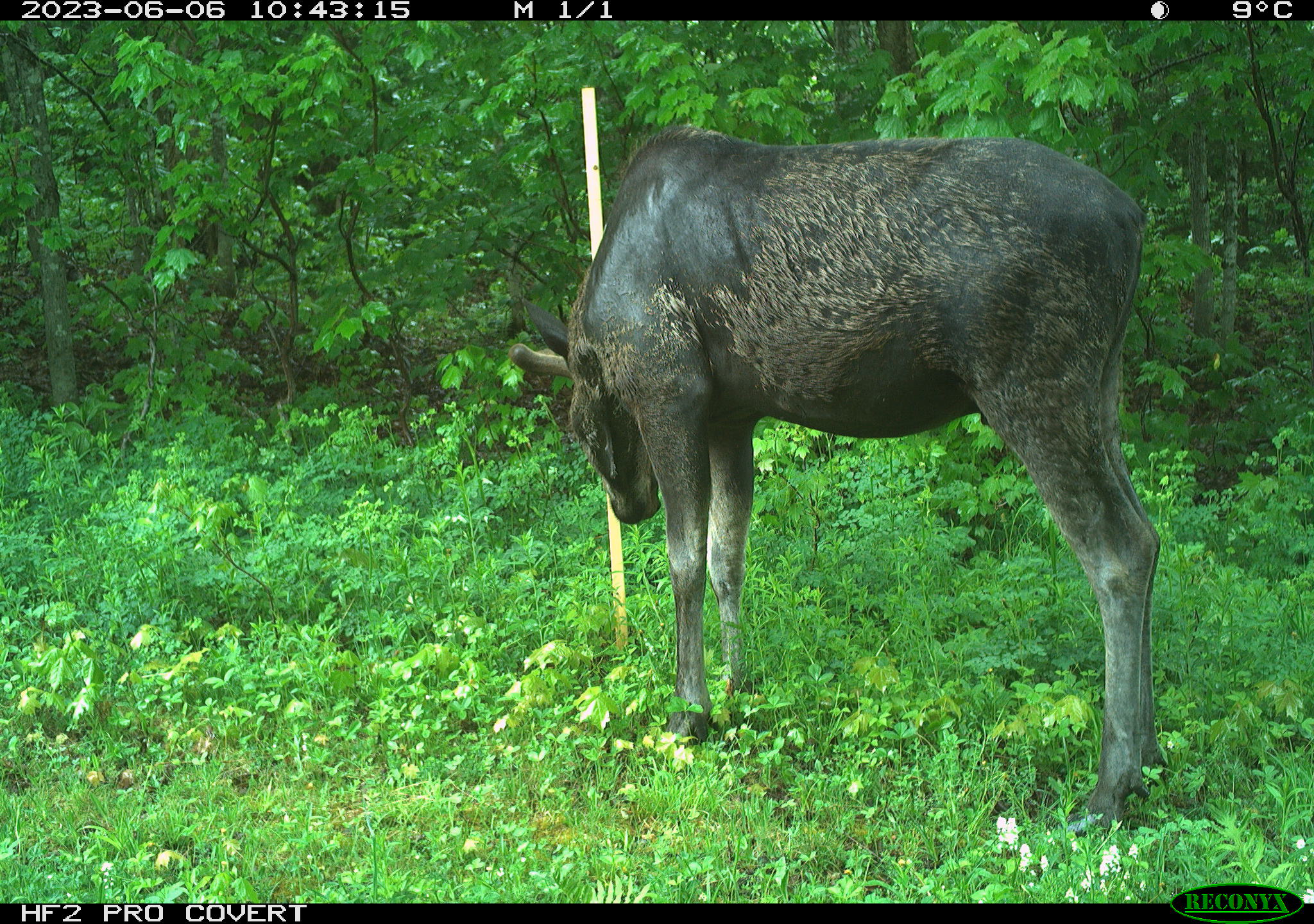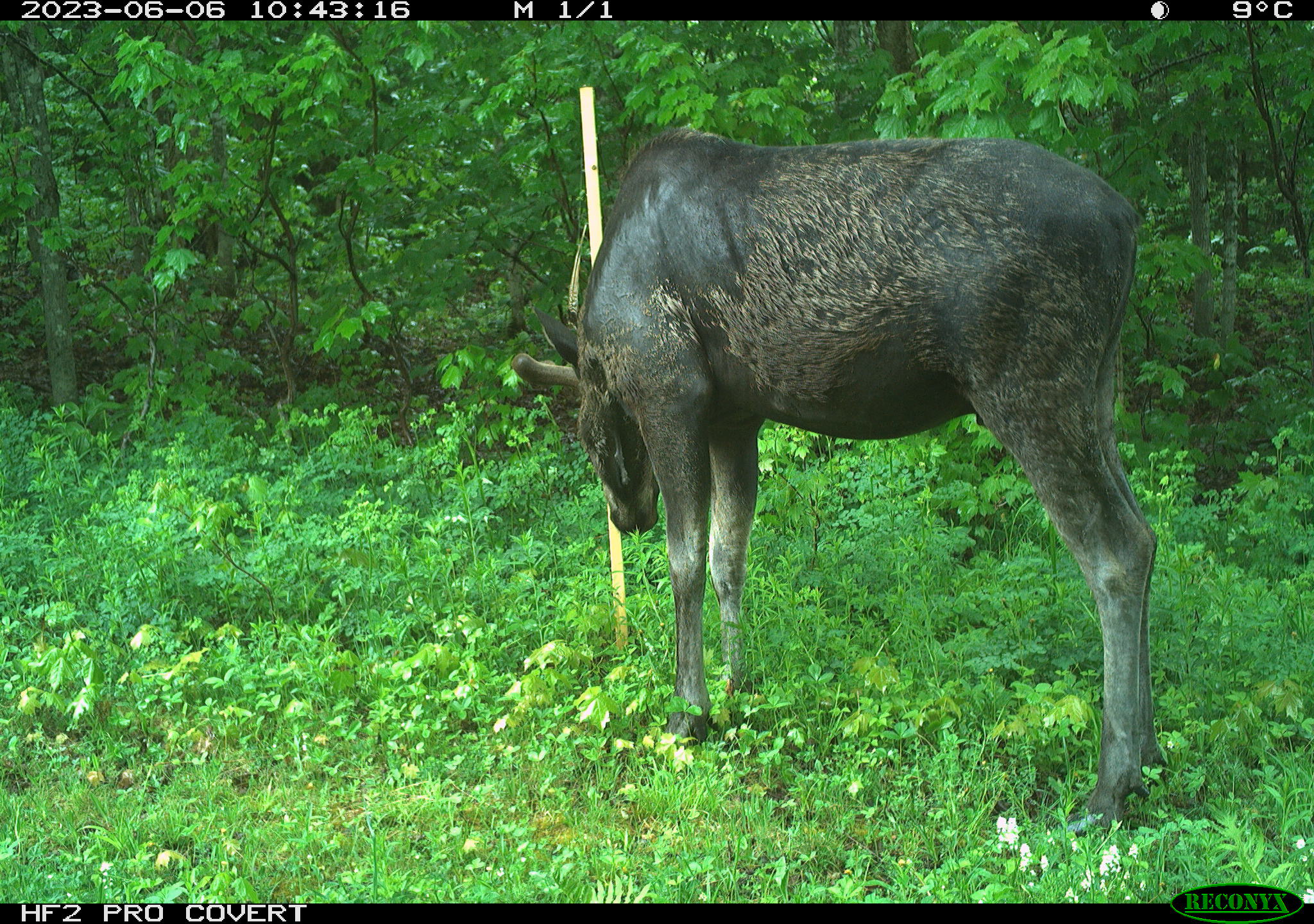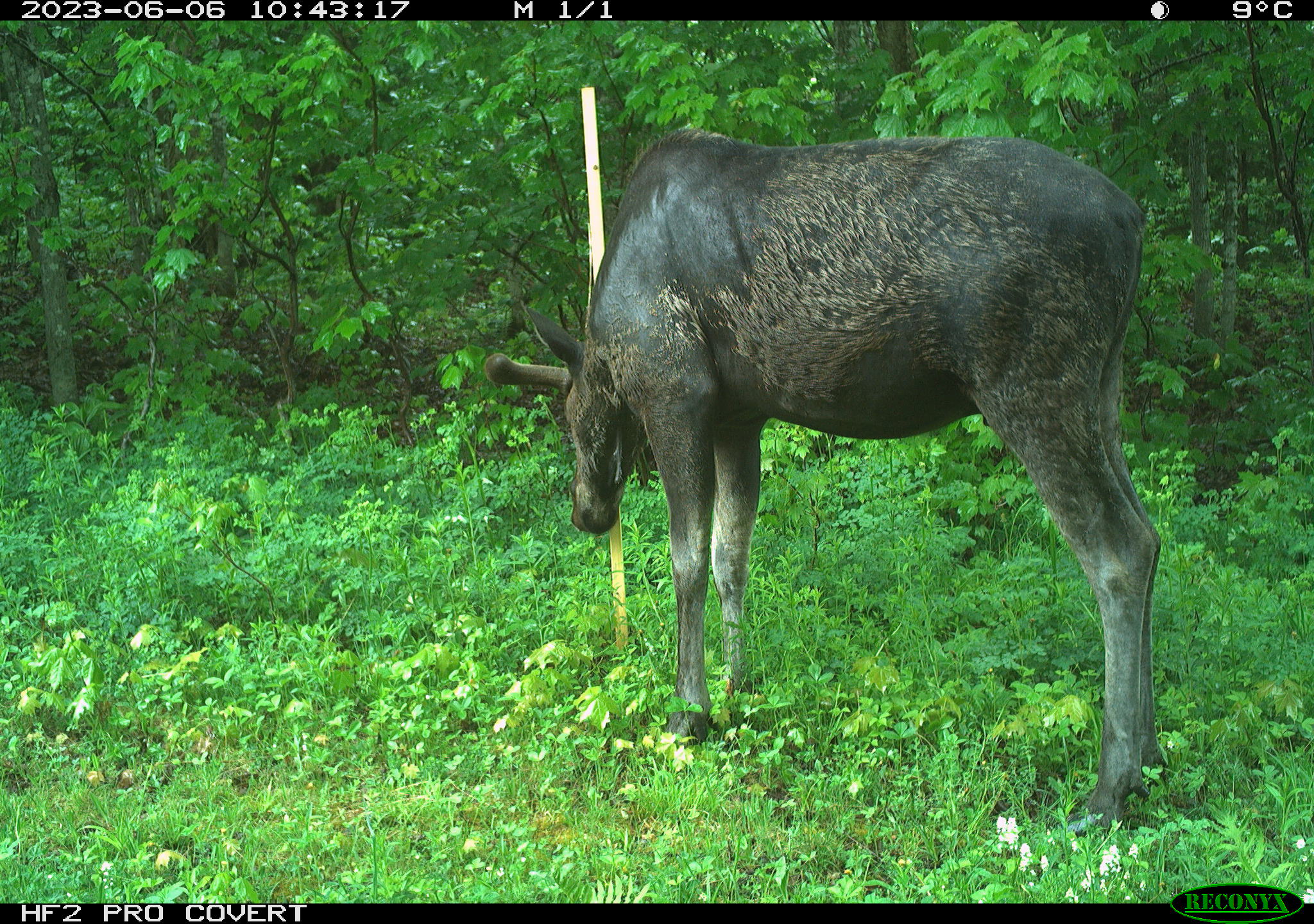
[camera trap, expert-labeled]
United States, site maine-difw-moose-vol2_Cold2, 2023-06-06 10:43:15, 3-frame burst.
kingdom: Animalia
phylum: Chordata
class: Mammalia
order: Artiodactyla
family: Cervidae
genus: Alces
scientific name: Alces alces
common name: moose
Moose (Alces alces).